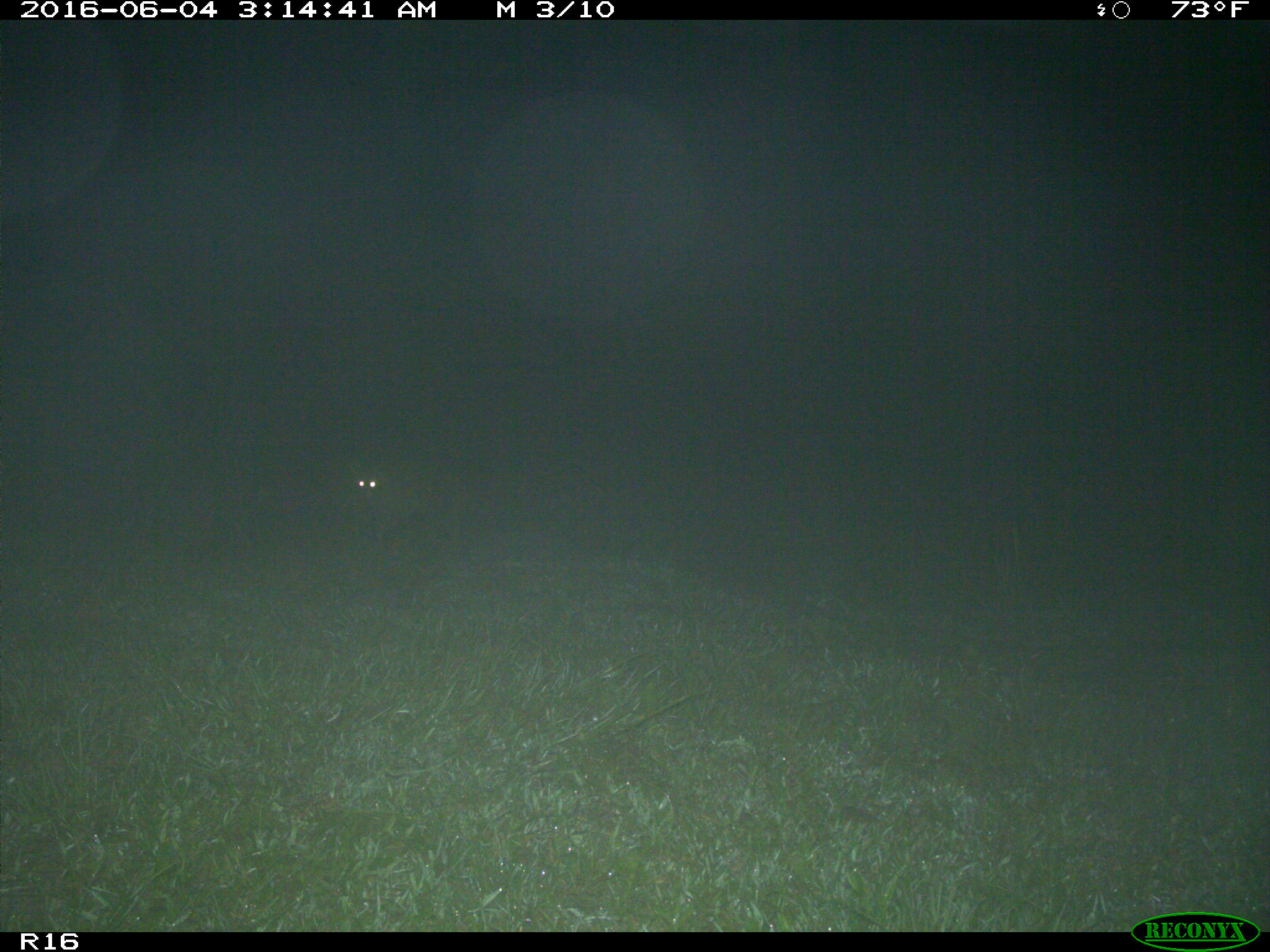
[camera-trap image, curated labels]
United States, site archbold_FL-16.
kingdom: Animalia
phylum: Chordata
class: Mammalia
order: Artiodactyla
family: Bovidae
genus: Bos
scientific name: Bos taurus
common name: domestic cow